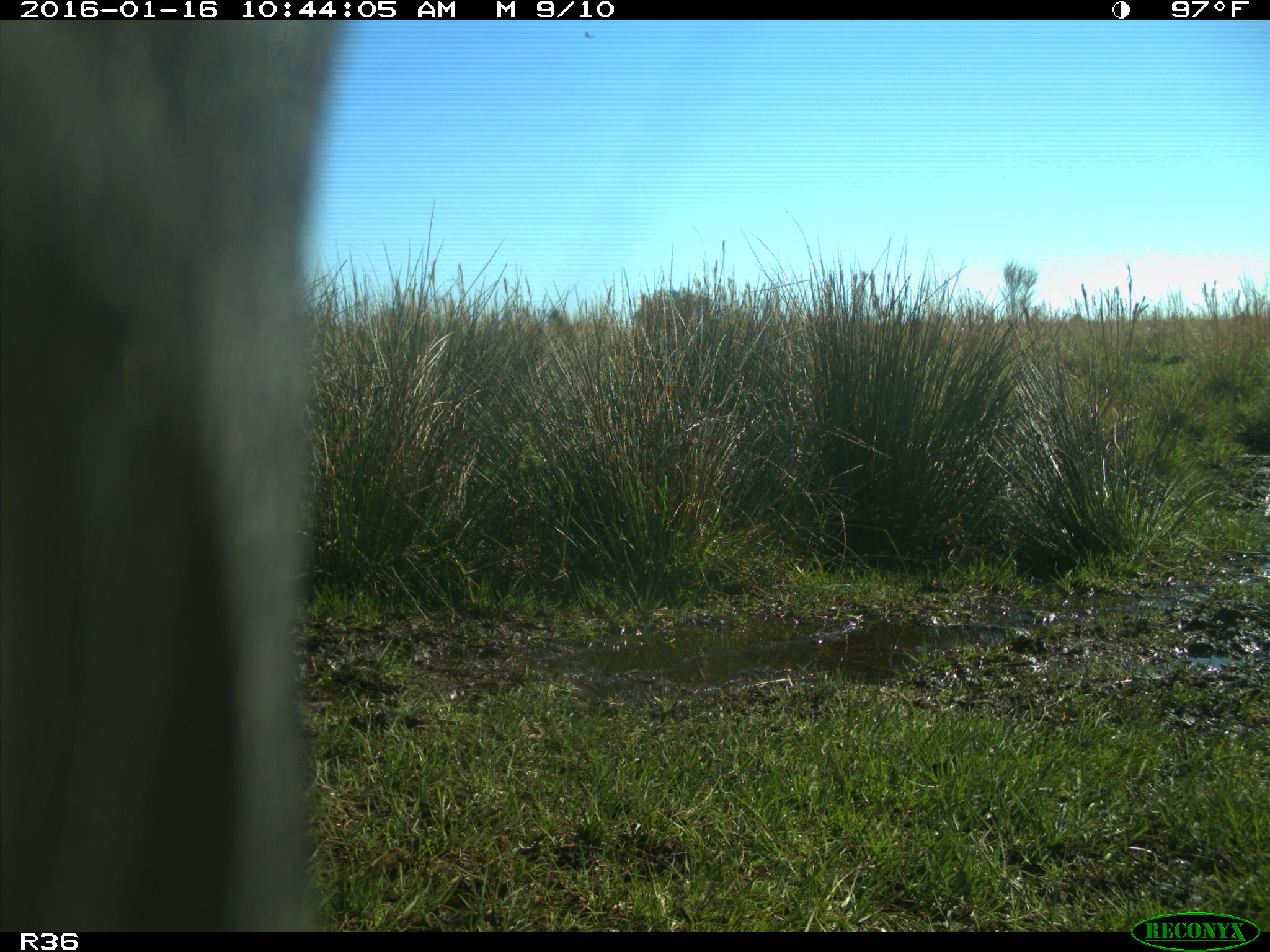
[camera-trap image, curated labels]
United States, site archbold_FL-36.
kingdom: Animalia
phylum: Chordata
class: Mammalia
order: Artiodactyla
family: Bovidae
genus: Bos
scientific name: Bos taurus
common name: domestic cow